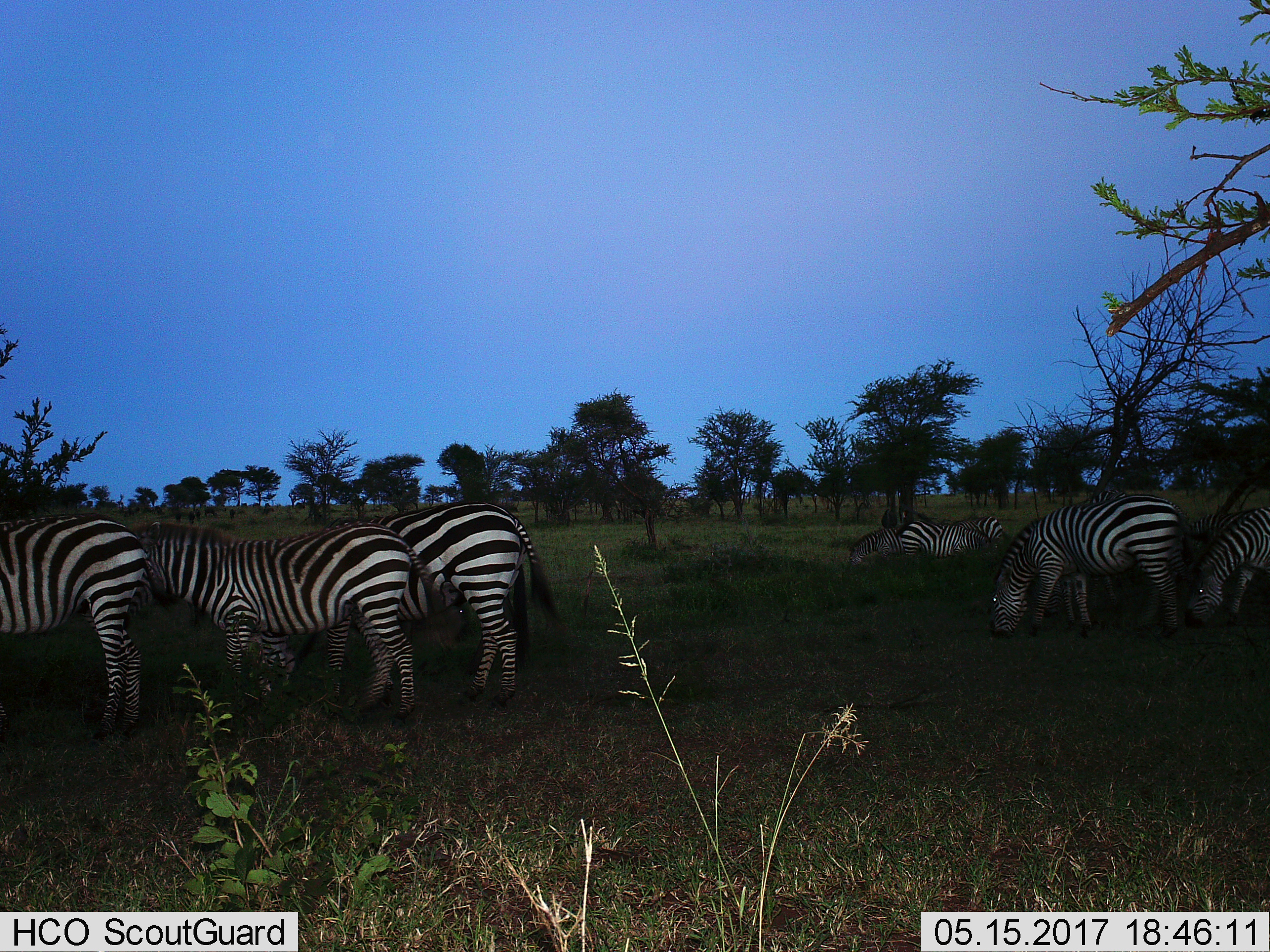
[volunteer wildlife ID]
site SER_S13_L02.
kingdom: Animalia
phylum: Chordata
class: Mammalia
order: Perissodactyla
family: Equidae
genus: Equus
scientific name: Equus quagga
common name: plains zebra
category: zebraplains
Zebraplains (plains zebra) (Equus quagga), count 7. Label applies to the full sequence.